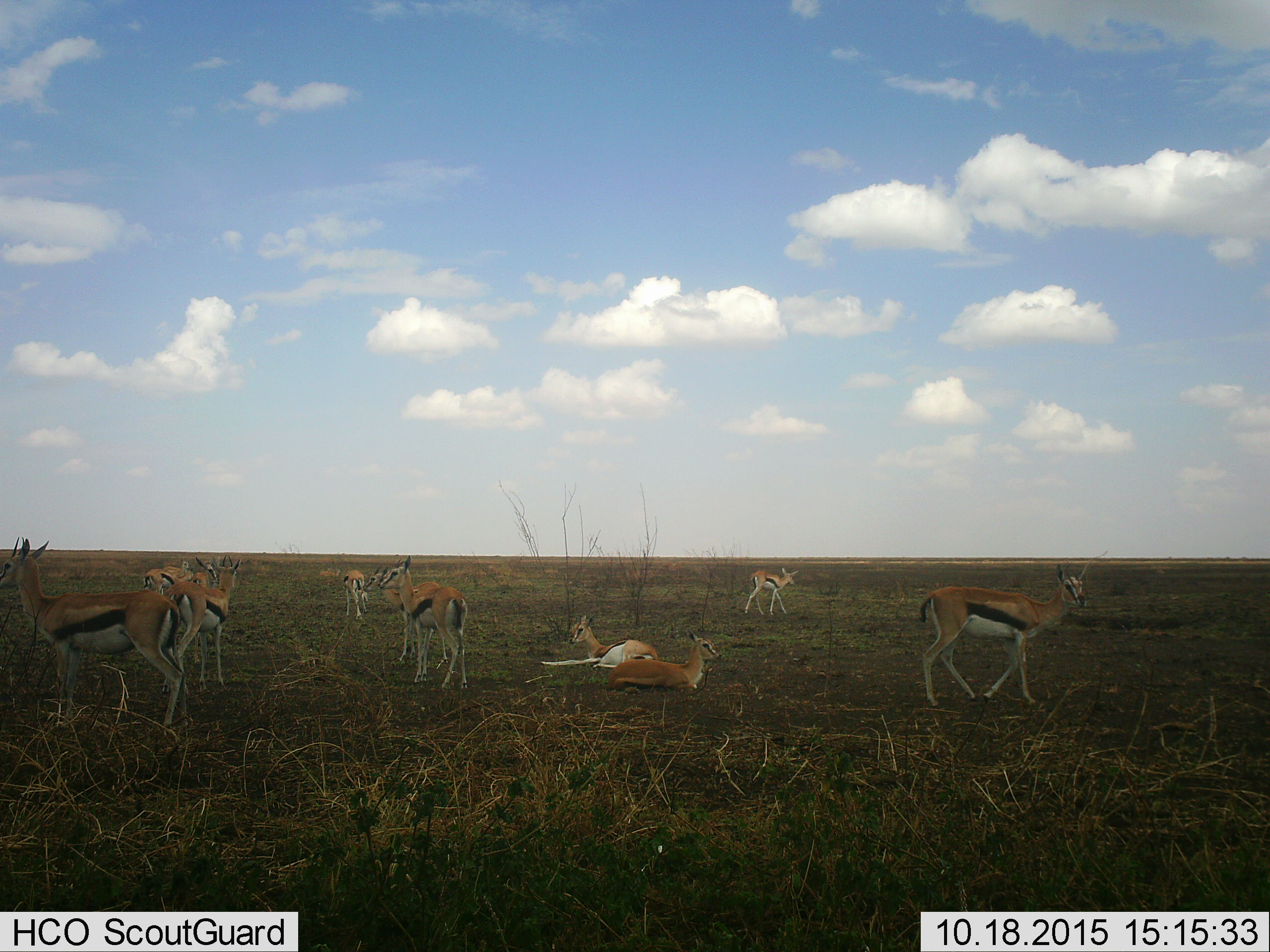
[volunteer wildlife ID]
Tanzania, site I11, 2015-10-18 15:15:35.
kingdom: Animalia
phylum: Chordata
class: Mammalia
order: Artiodactyla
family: Bovidae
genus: Eudorcas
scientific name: Eudorcas thomsonii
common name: thomson's gazelle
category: gazellethomsons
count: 11-50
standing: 100%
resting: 100%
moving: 67%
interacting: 11%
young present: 33%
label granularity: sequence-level